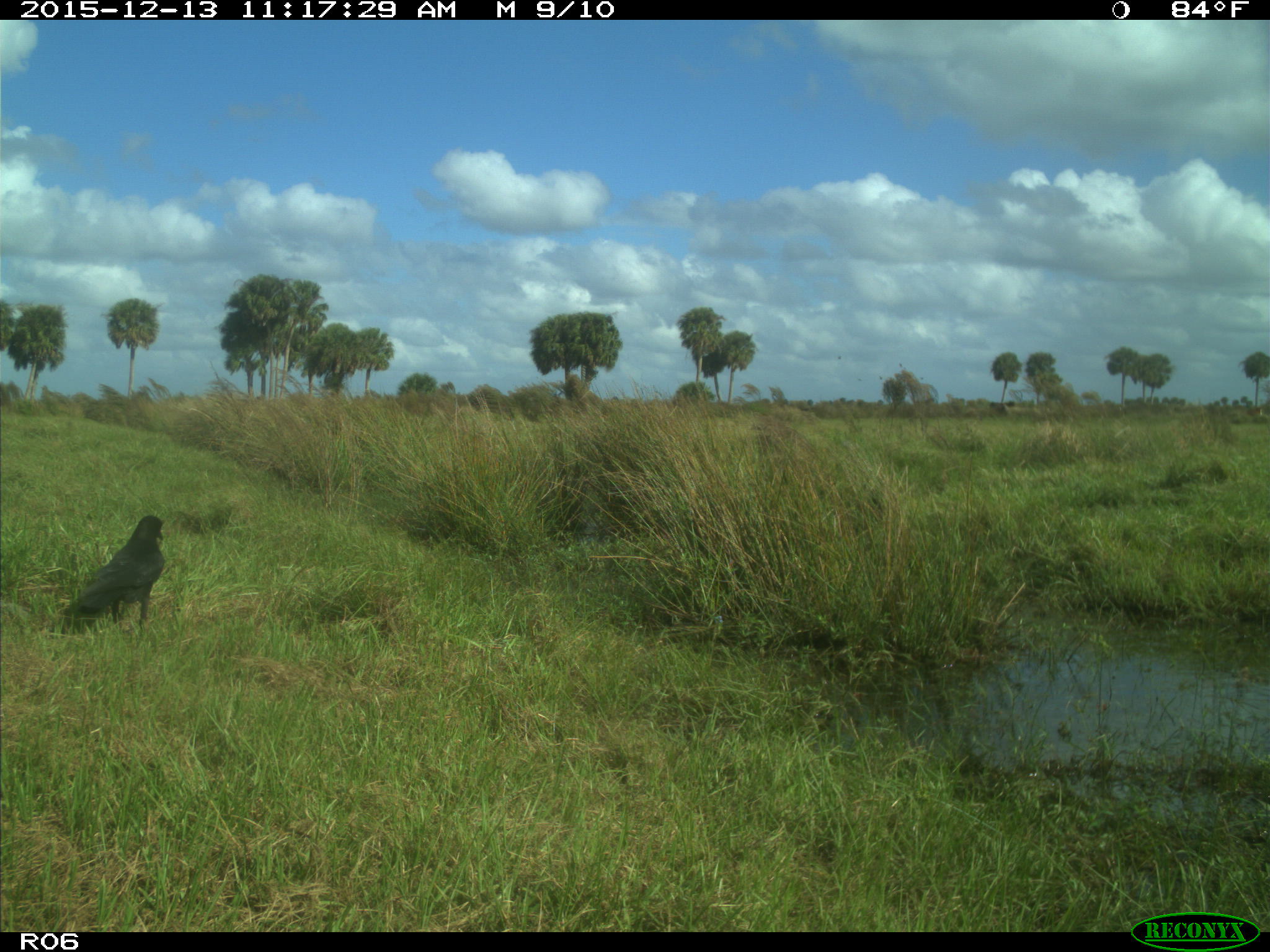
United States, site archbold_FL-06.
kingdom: Animalia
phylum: Chordata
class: Aves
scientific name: Aves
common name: birds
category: unidentified bird